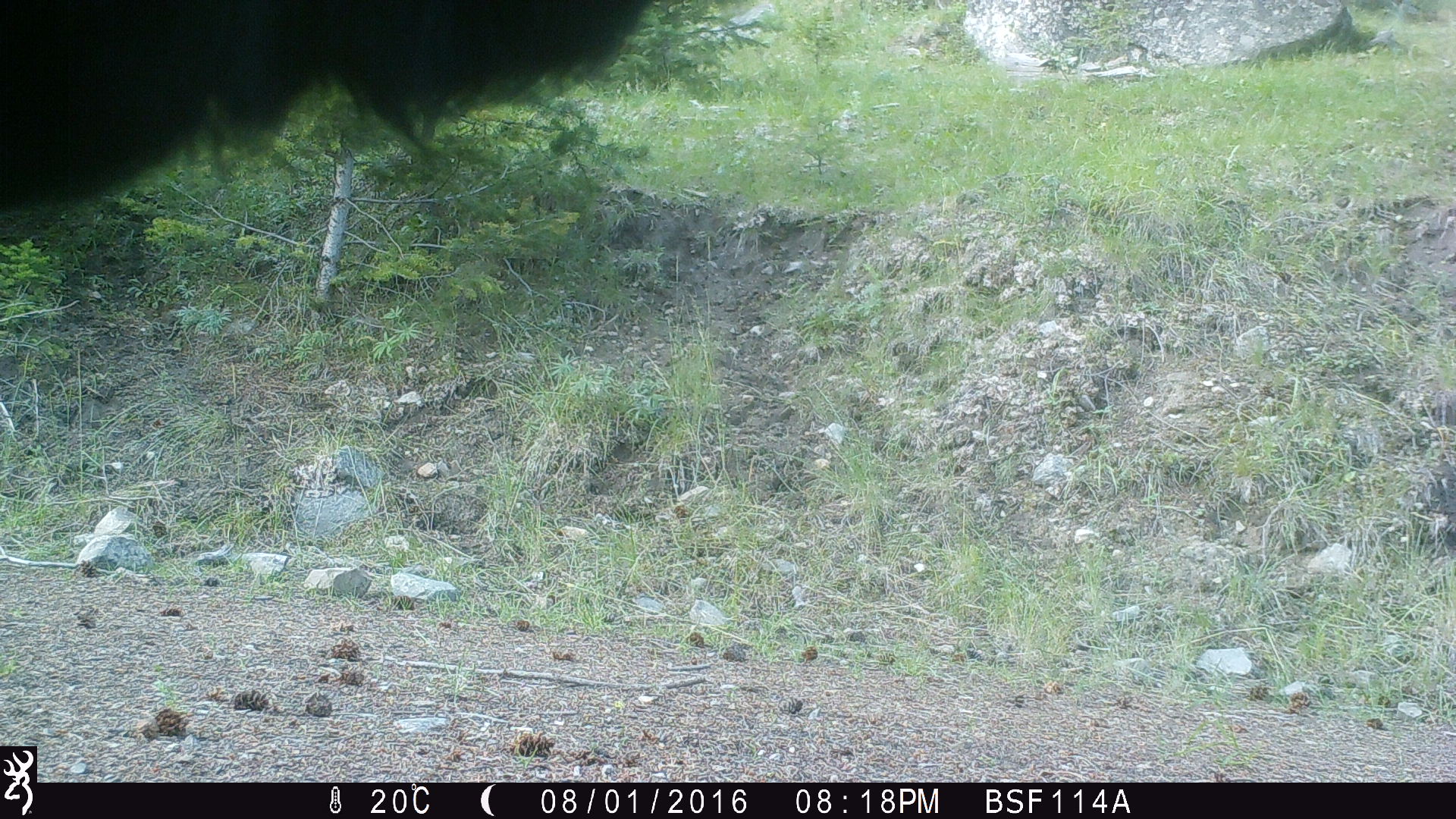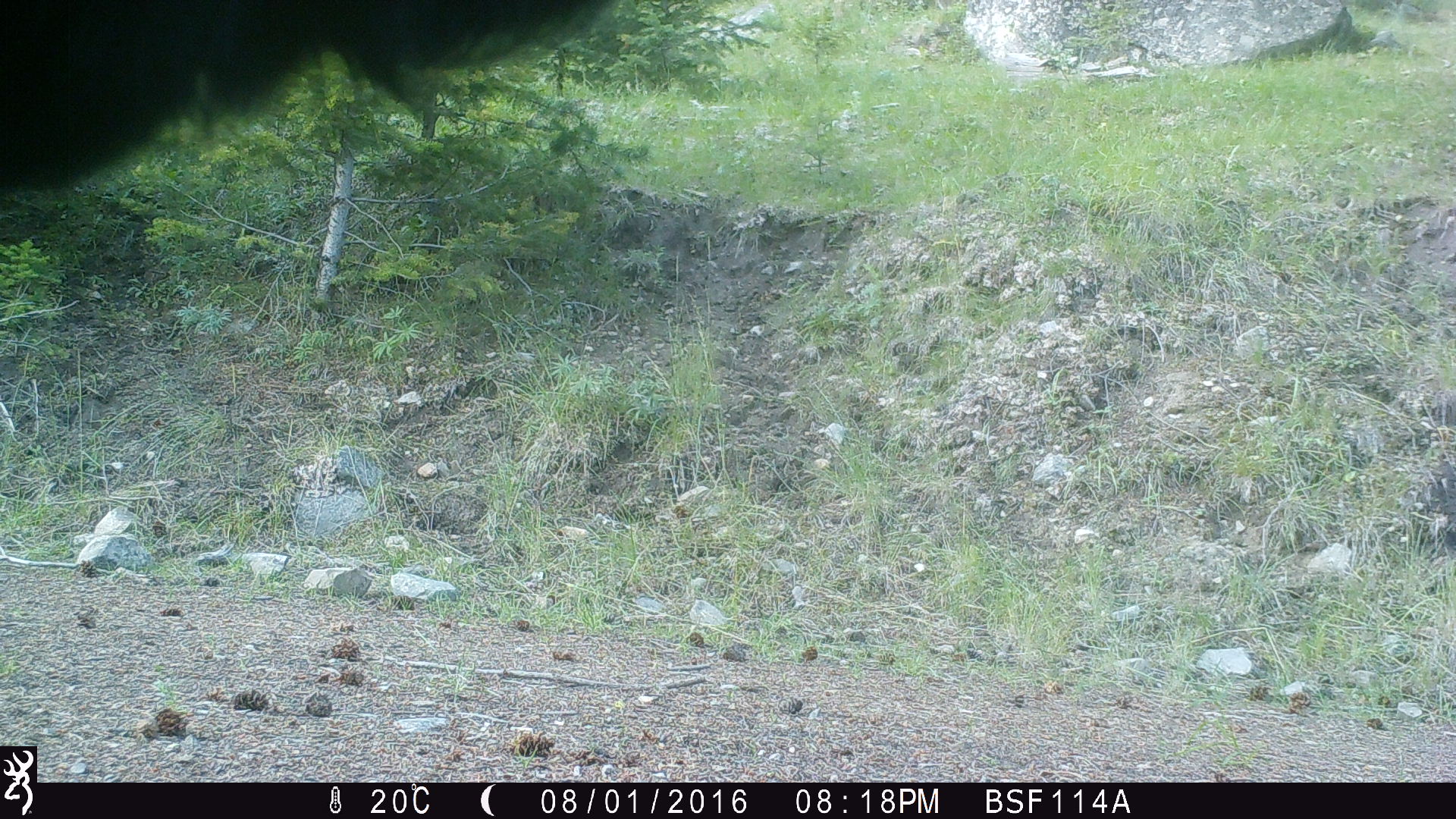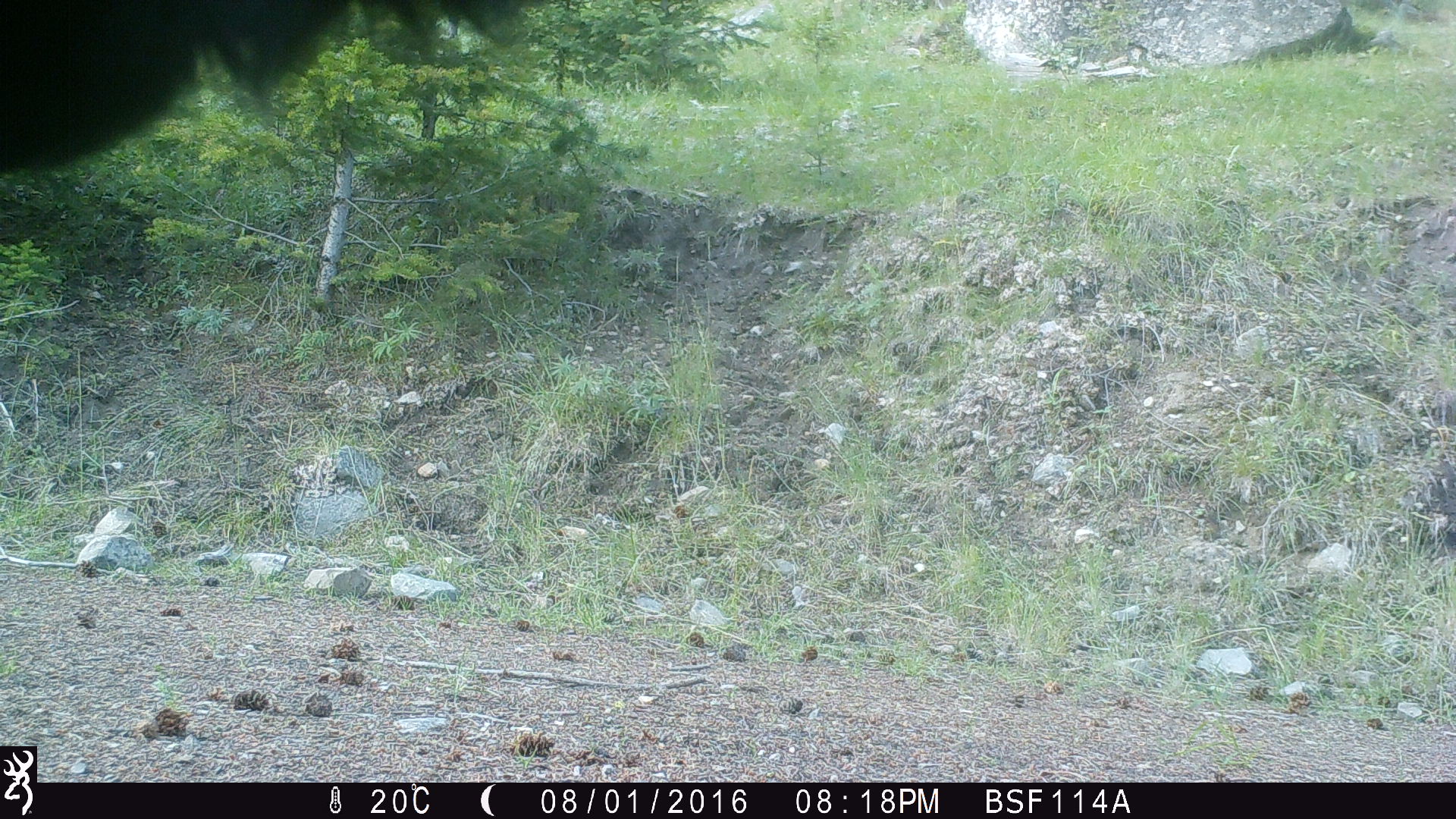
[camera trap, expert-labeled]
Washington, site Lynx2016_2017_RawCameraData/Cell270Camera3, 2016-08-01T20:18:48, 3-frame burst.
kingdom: Animalia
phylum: Chordata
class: Mammalia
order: Artiodactyla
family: Bovidae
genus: Bos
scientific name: Bos taurus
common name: domestic cattle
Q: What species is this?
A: Domestic cattle (Bos taurus).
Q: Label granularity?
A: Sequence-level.